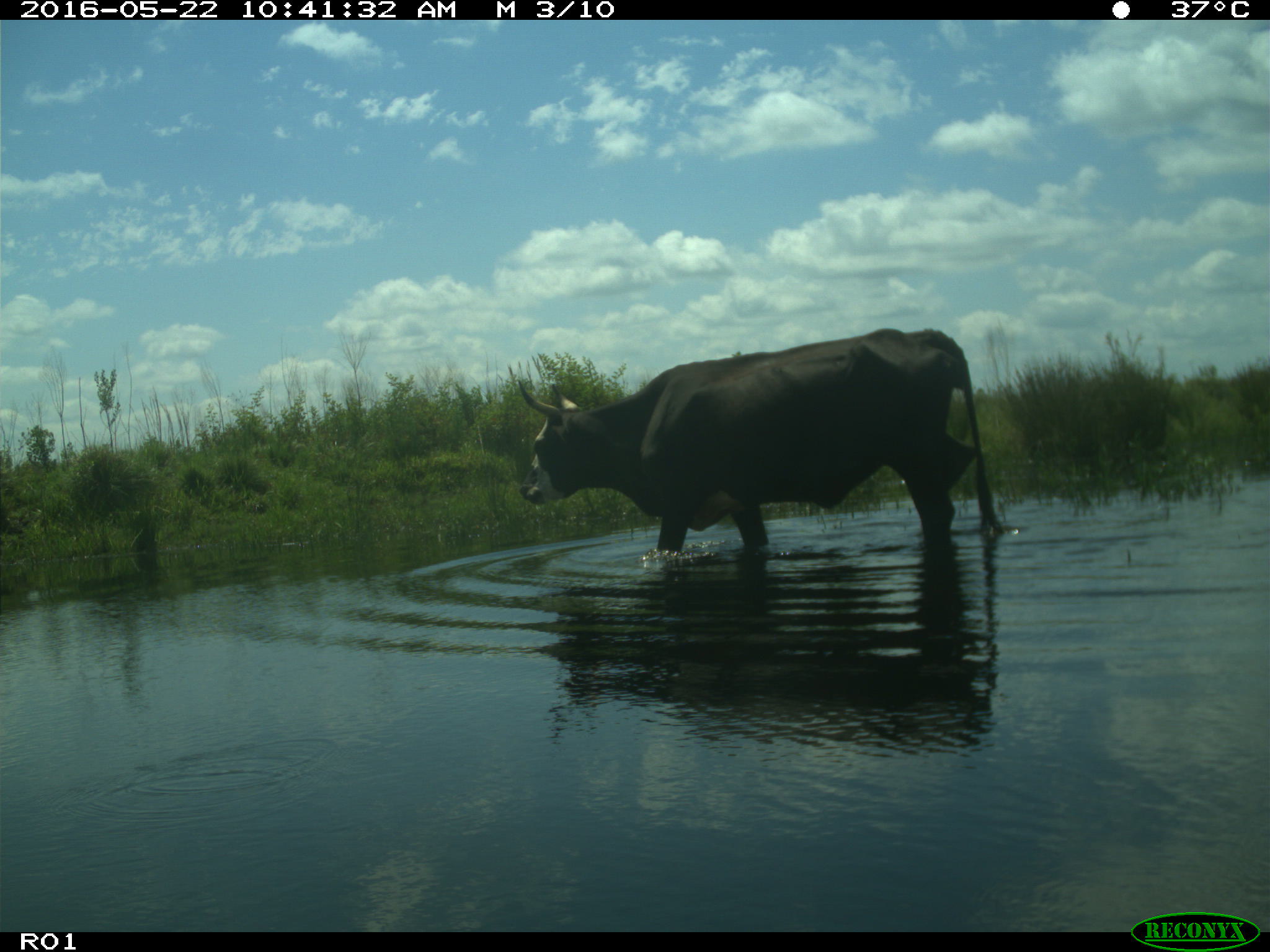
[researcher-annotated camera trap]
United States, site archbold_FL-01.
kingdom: Animalia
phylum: Chordata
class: Mammalia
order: Artiodactyla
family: Bovidae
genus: Bos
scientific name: Bos taurus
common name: domestic cow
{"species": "Bos taurus (domestic cow)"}